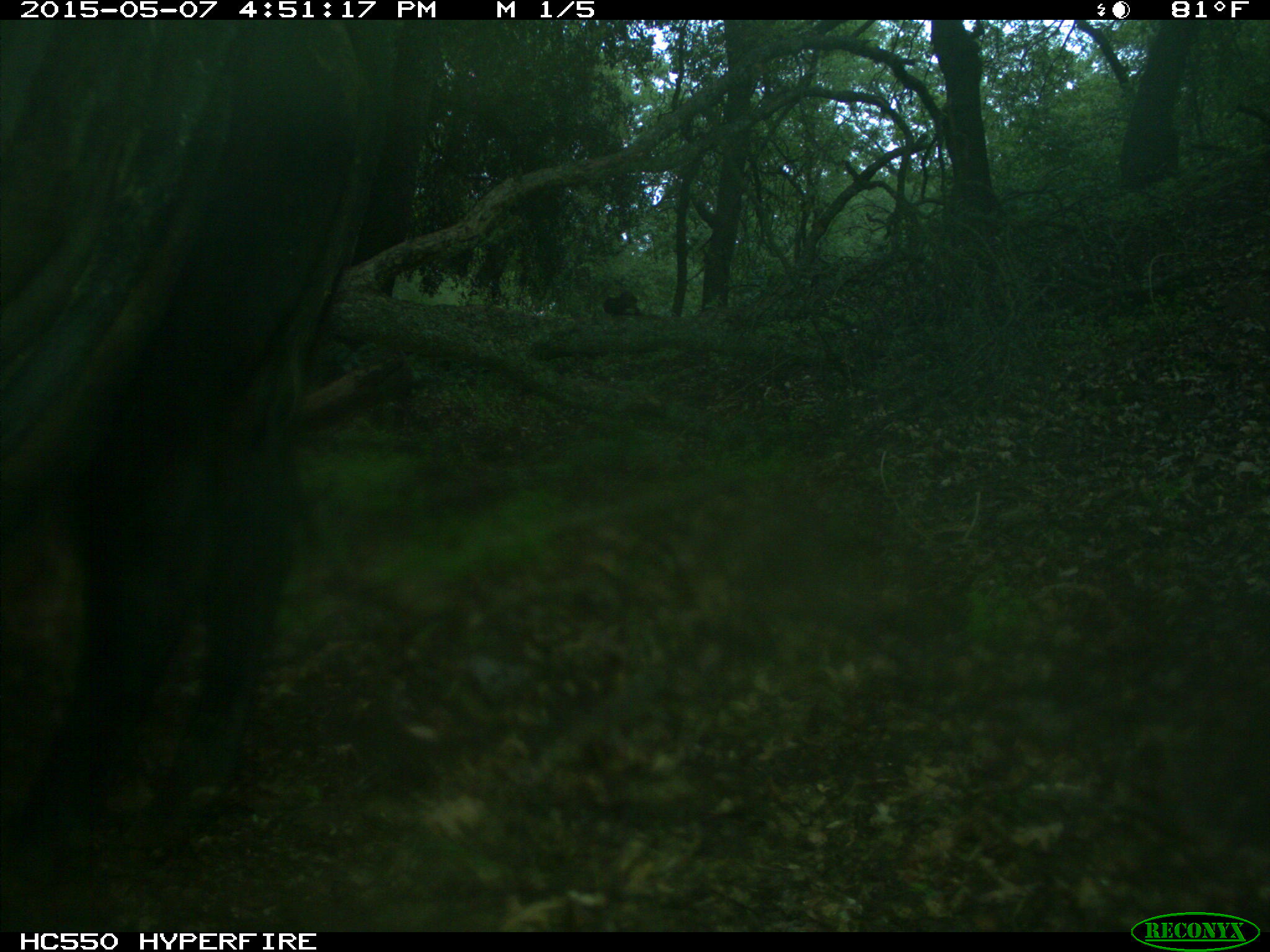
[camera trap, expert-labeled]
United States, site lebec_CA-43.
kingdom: Animalia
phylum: Chordata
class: Mammalia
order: Artiodactyla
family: Bovidae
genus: Bos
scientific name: Bos taurus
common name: domestic cow